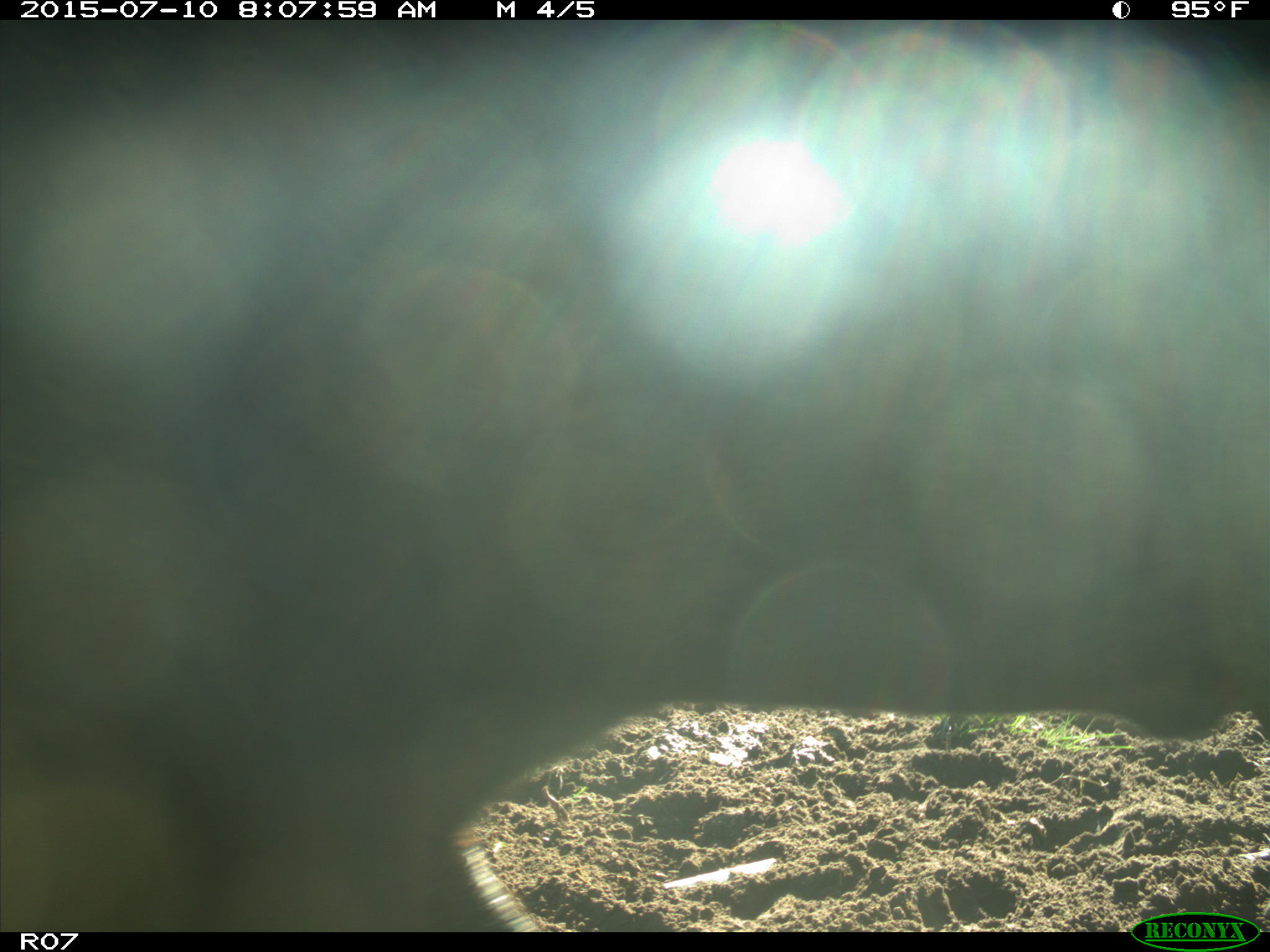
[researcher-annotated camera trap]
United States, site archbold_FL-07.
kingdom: Animalia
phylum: Chordata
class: Mammalia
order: Artiodactyla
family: Bovidae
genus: Bos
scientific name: Bos taurus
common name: domestic cow